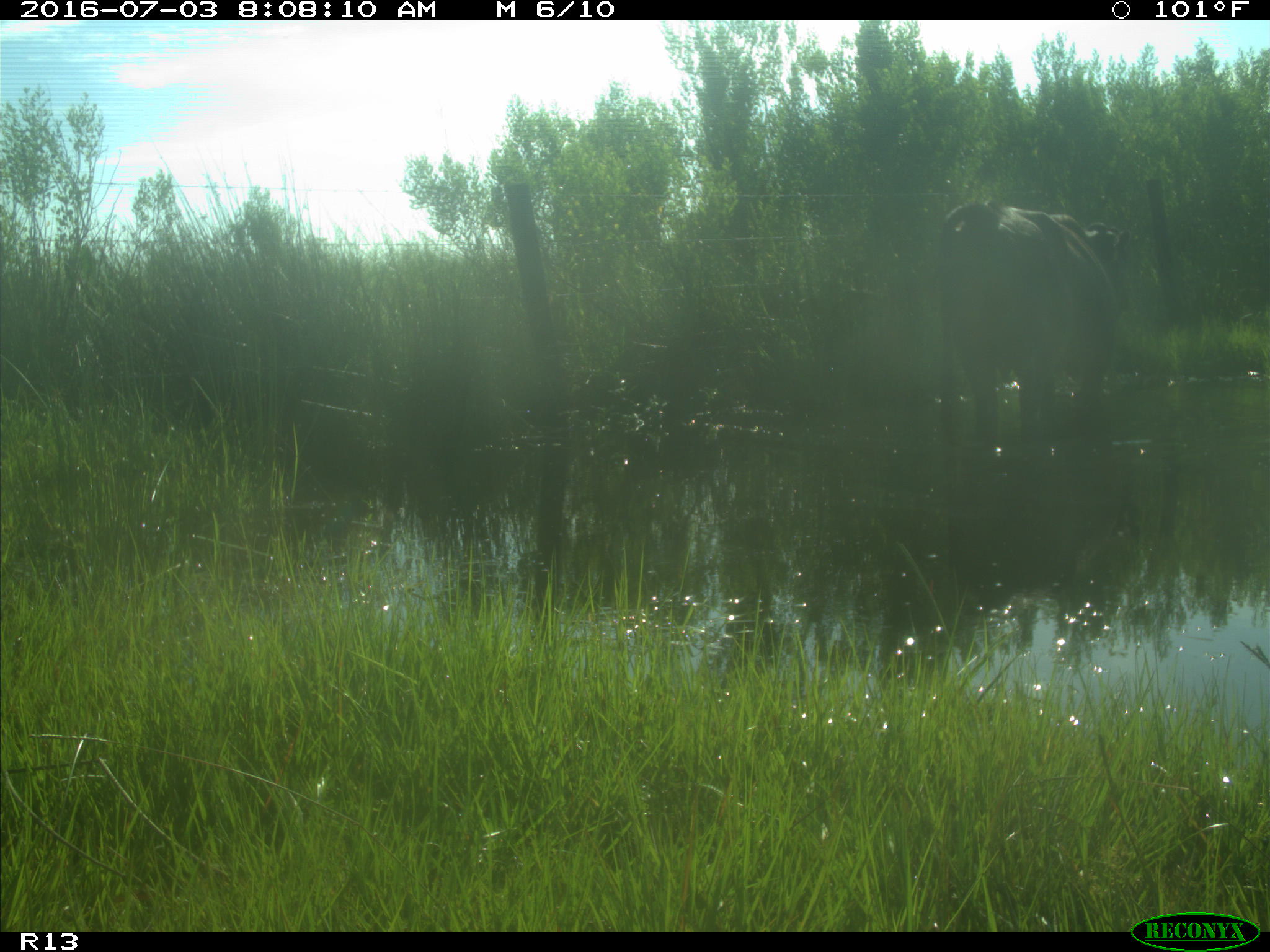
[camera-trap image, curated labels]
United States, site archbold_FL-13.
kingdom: Animalia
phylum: Chordata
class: Mammalia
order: Artiodactyla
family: Bovidae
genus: Bos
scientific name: Bos taurus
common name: domestic cow